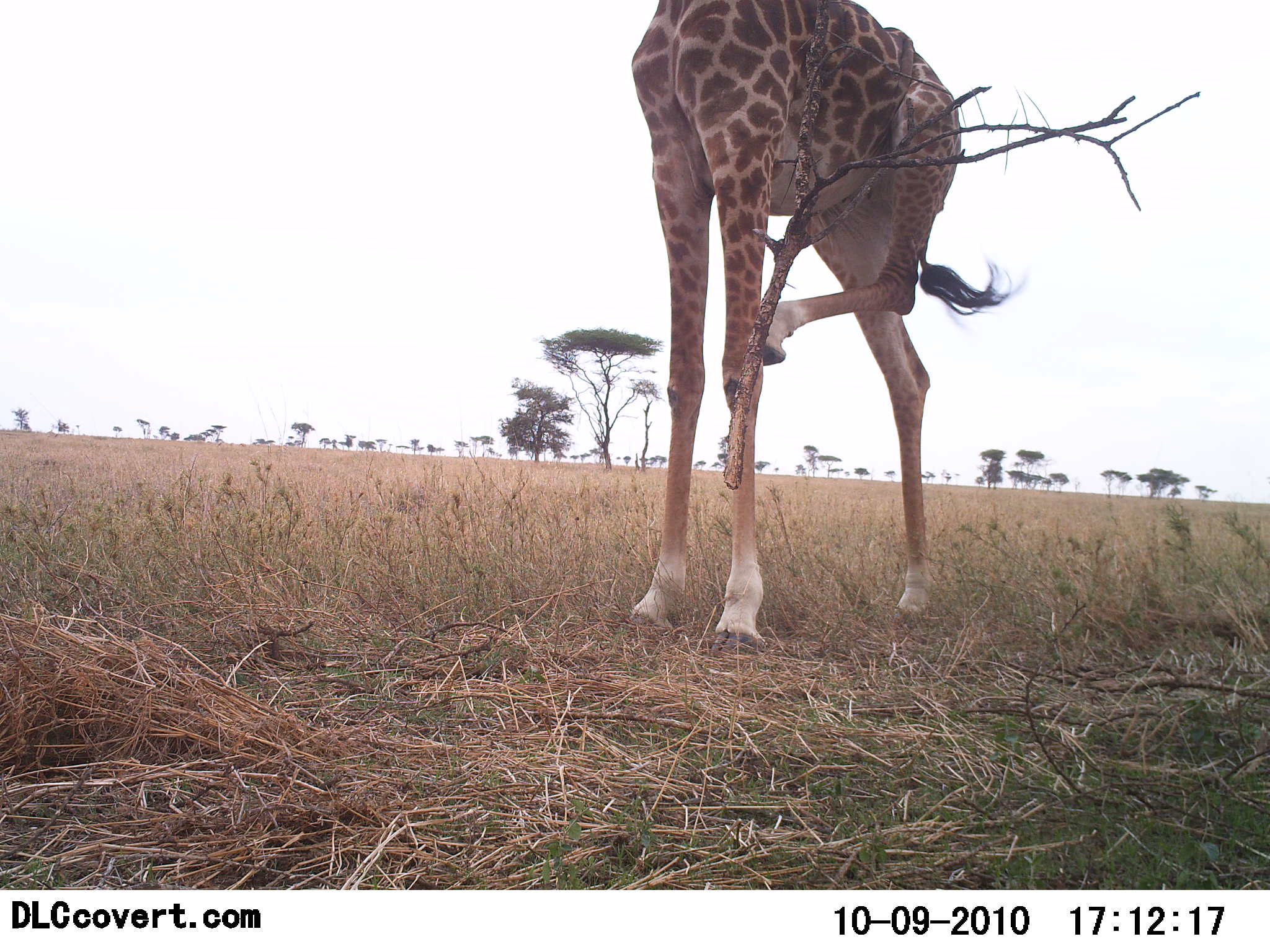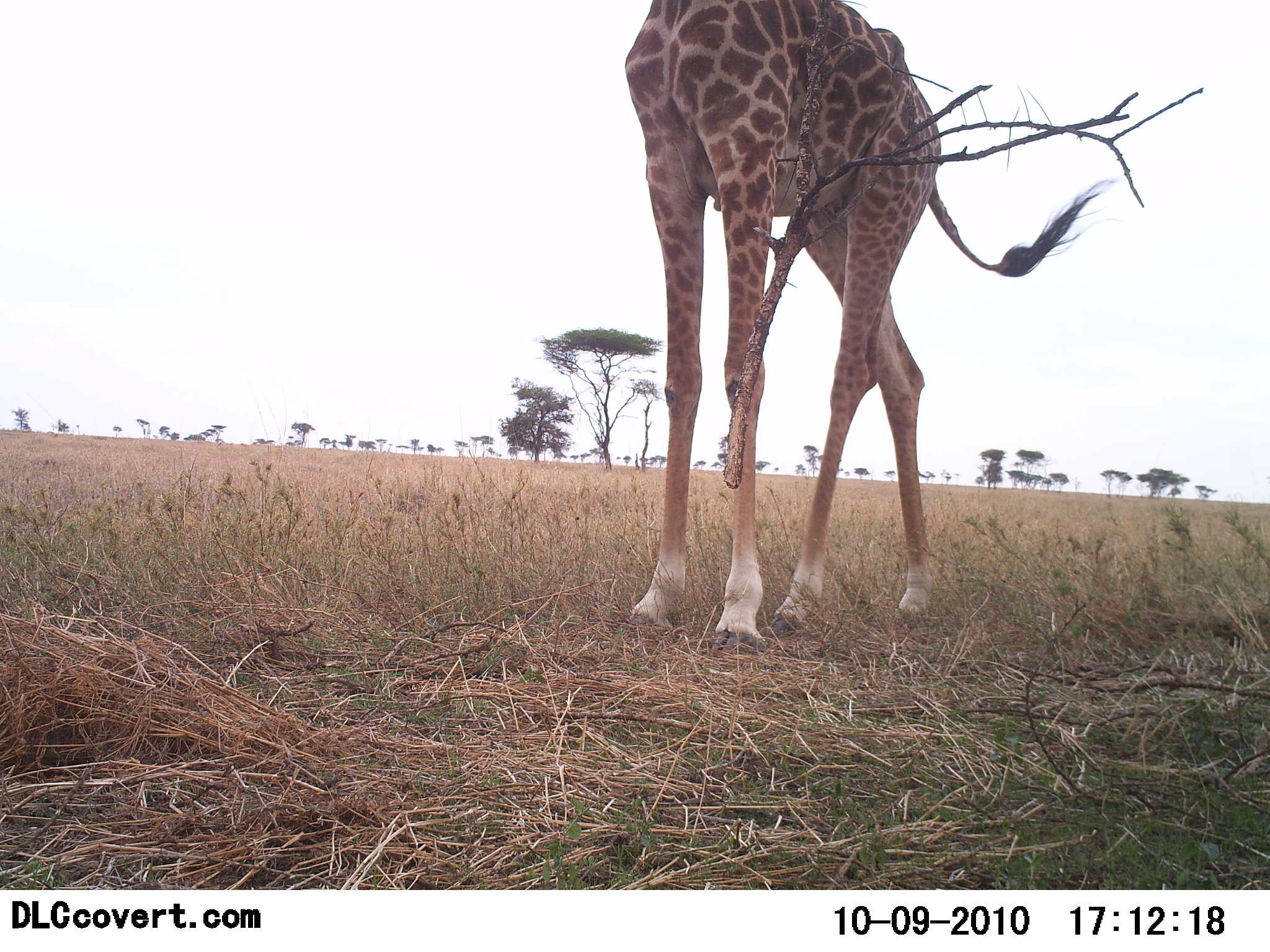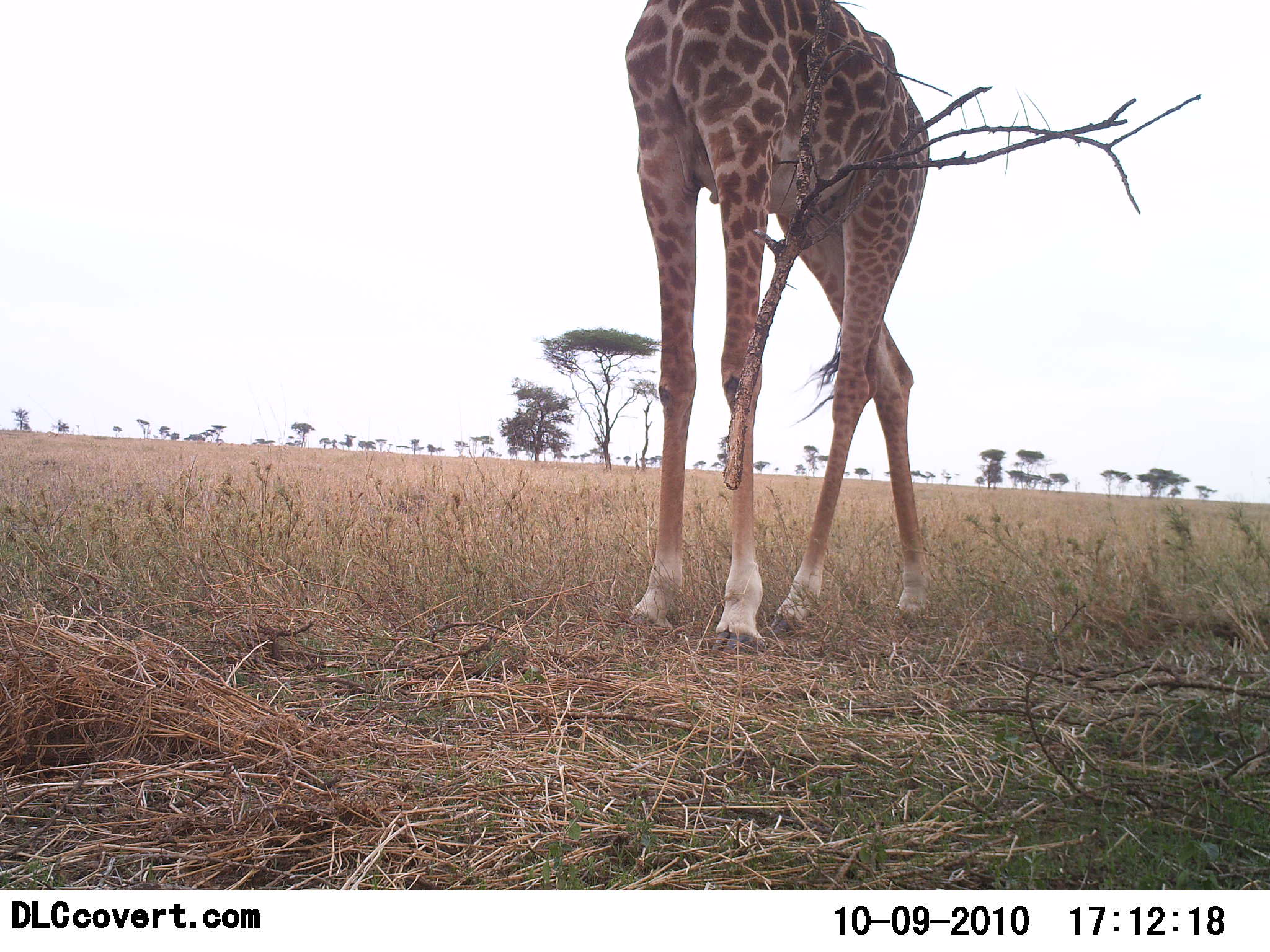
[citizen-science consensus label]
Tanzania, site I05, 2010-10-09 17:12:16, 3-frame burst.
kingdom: Animalia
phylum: Chordata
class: Mammalia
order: Artiodactyla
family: Giraffidae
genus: Giraffa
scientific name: Giraffa camelopardalis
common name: giraffe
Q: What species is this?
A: Giraffe (Giraffa camelopardalis).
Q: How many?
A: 1.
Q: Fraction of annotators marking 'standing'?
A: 87%.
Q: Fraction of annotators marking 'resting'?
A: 0%.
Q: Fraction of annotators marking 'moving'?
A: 0%.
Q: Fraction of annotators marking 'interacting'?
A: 20%.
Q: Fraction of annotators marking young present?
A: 0%.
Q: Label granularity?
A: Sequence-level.